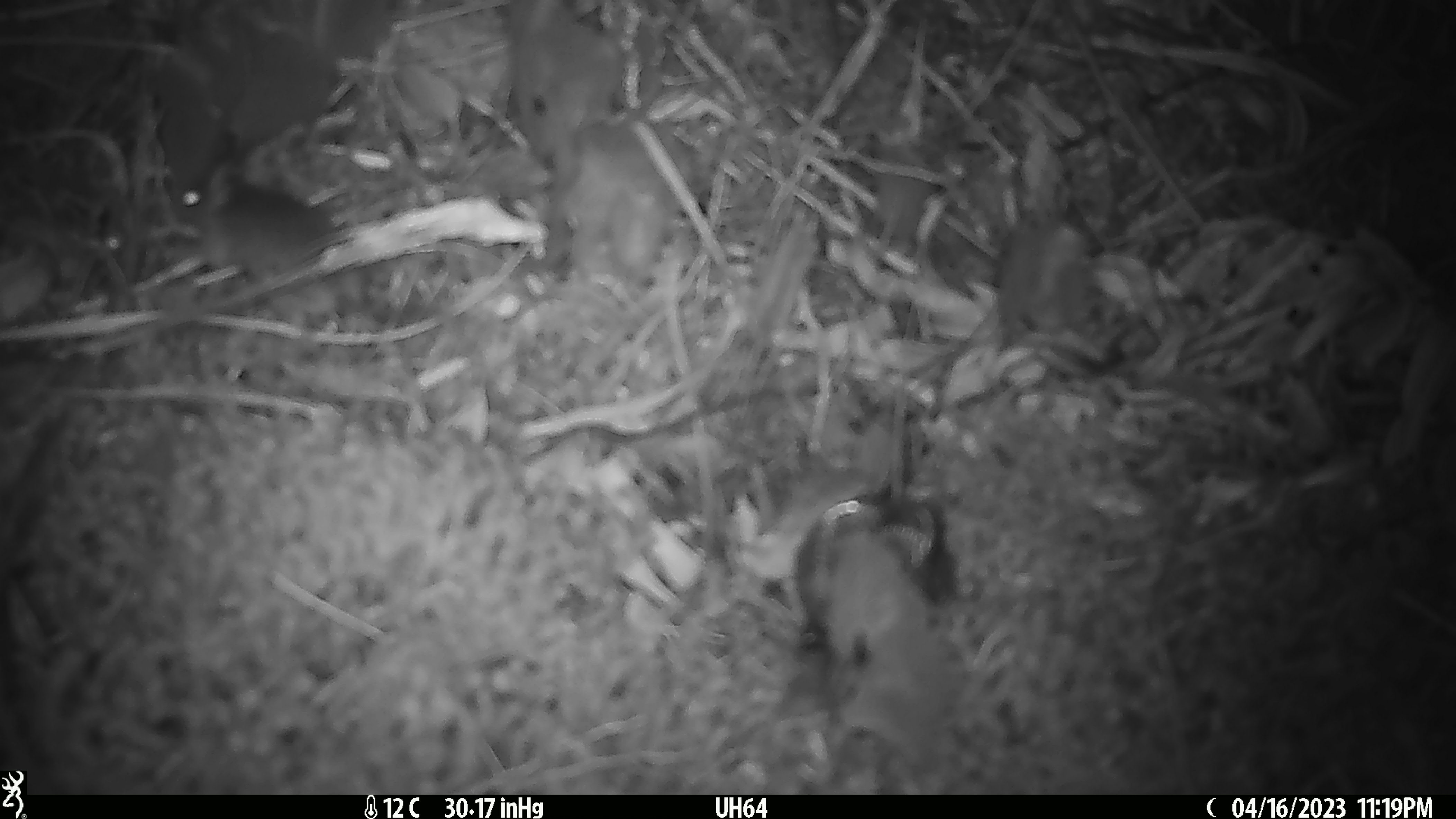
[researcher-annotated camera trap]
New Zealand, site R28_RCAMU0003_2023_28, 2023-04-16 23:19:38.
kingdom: Animalia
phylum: Chordata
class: Mammalia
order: Rodentia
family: Muridae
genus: Mus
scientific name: Mus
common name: mouse